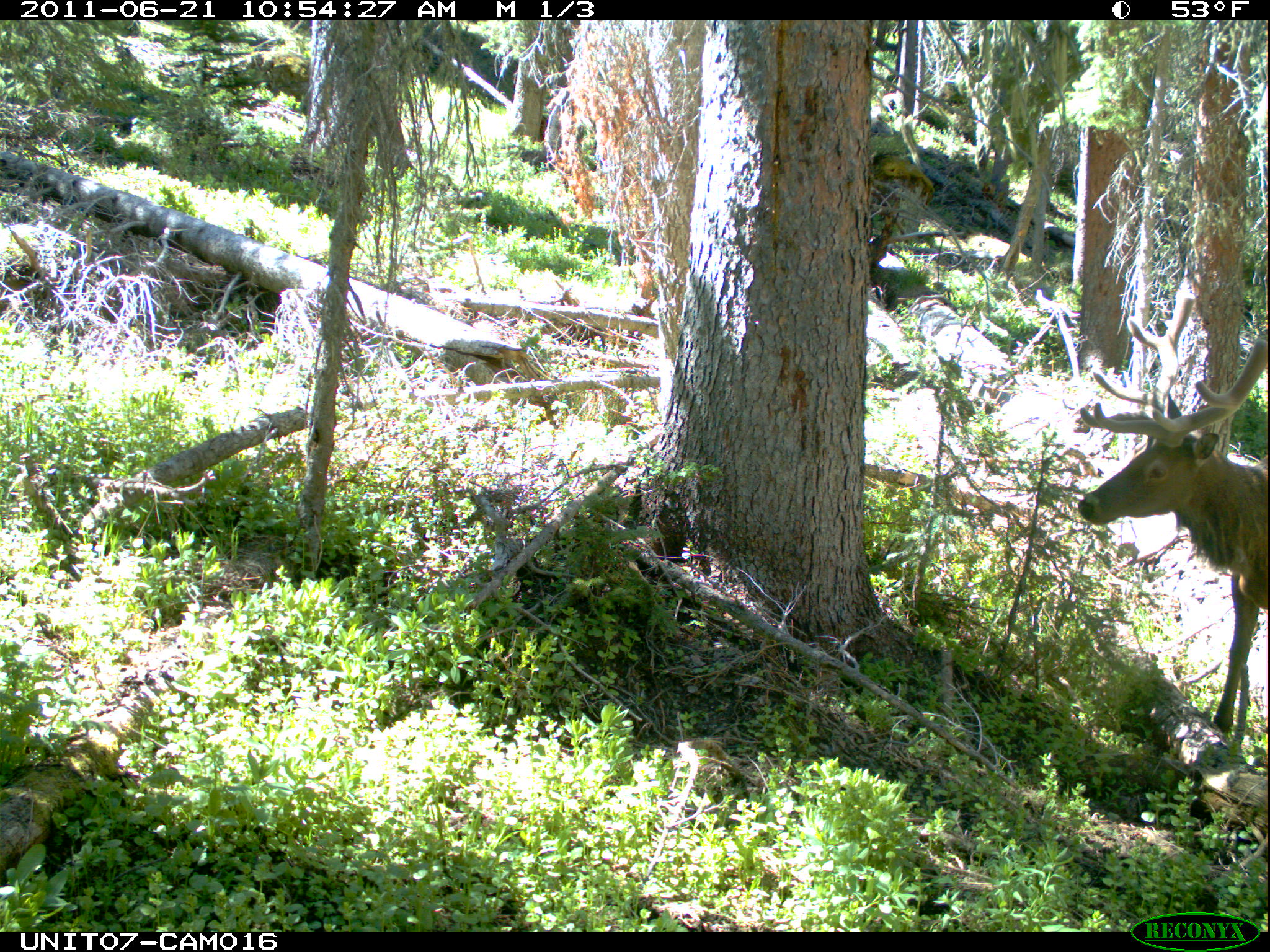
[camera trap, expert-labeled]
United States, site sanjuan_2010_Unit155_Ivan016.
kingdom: Animalia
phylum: Chordata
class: Mammalia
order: Artiodactyla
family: Cervidae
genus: Cervus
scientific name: Cervus elaphus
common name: red deer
Cervus elaphus (red deer).